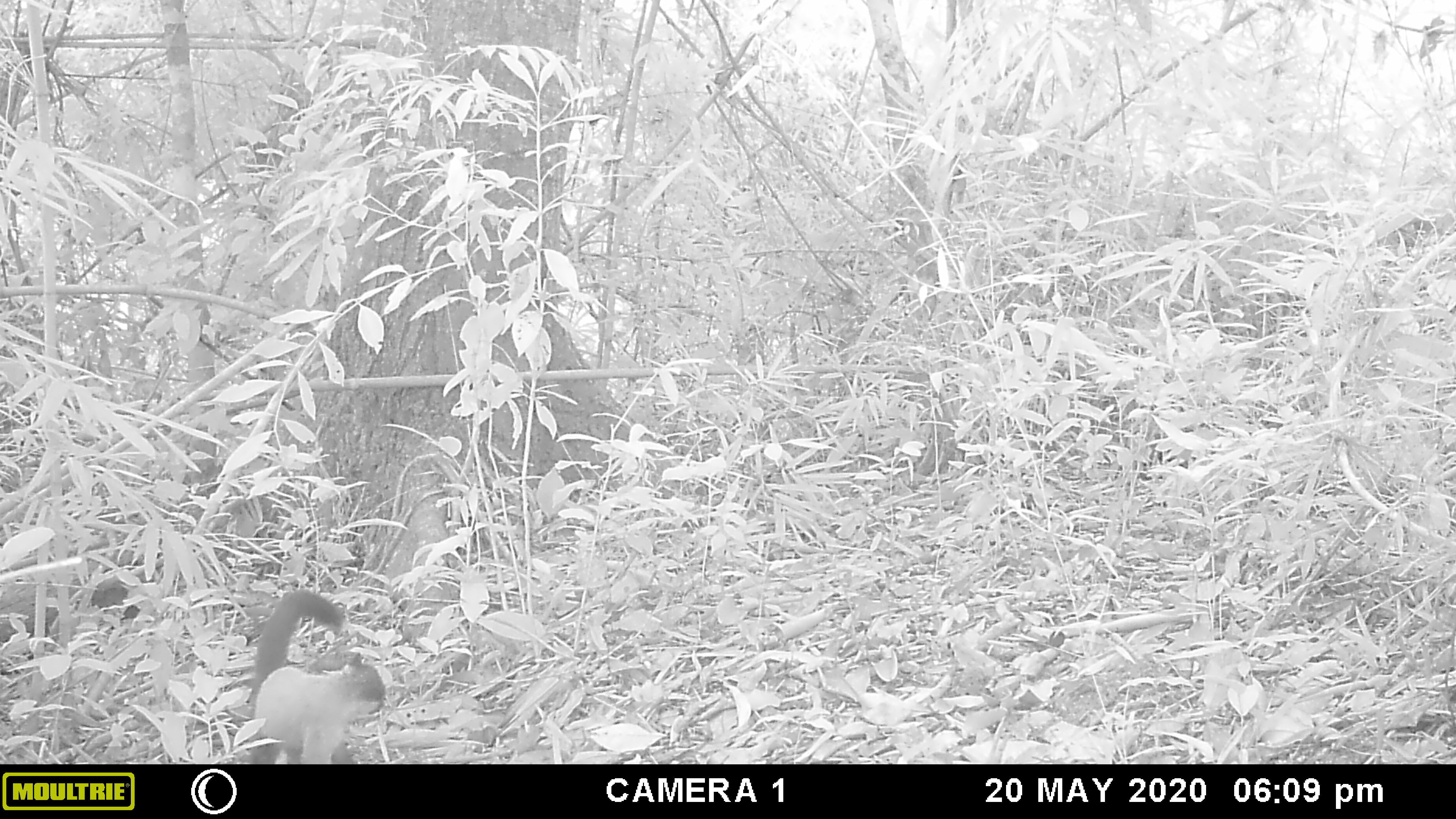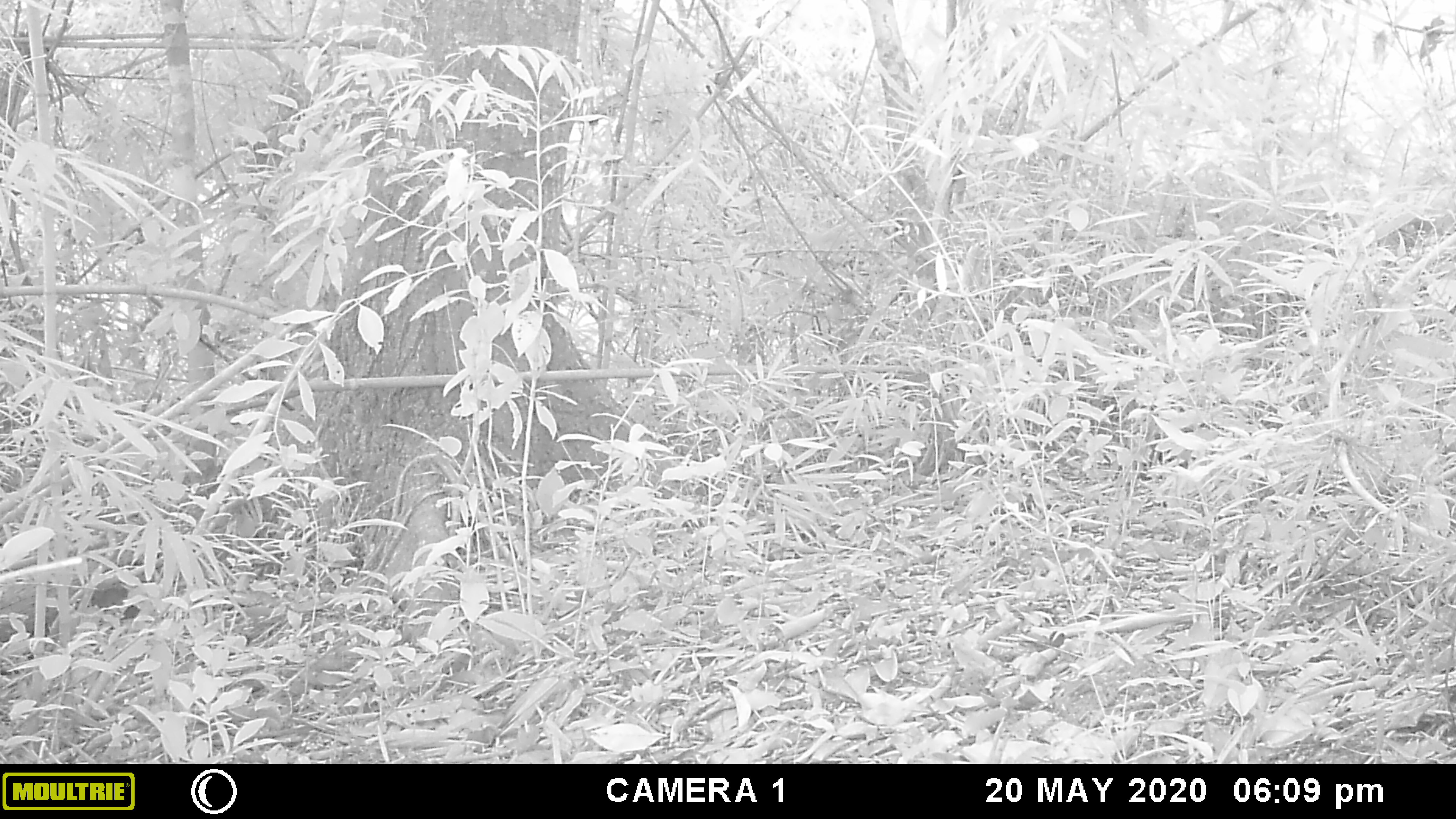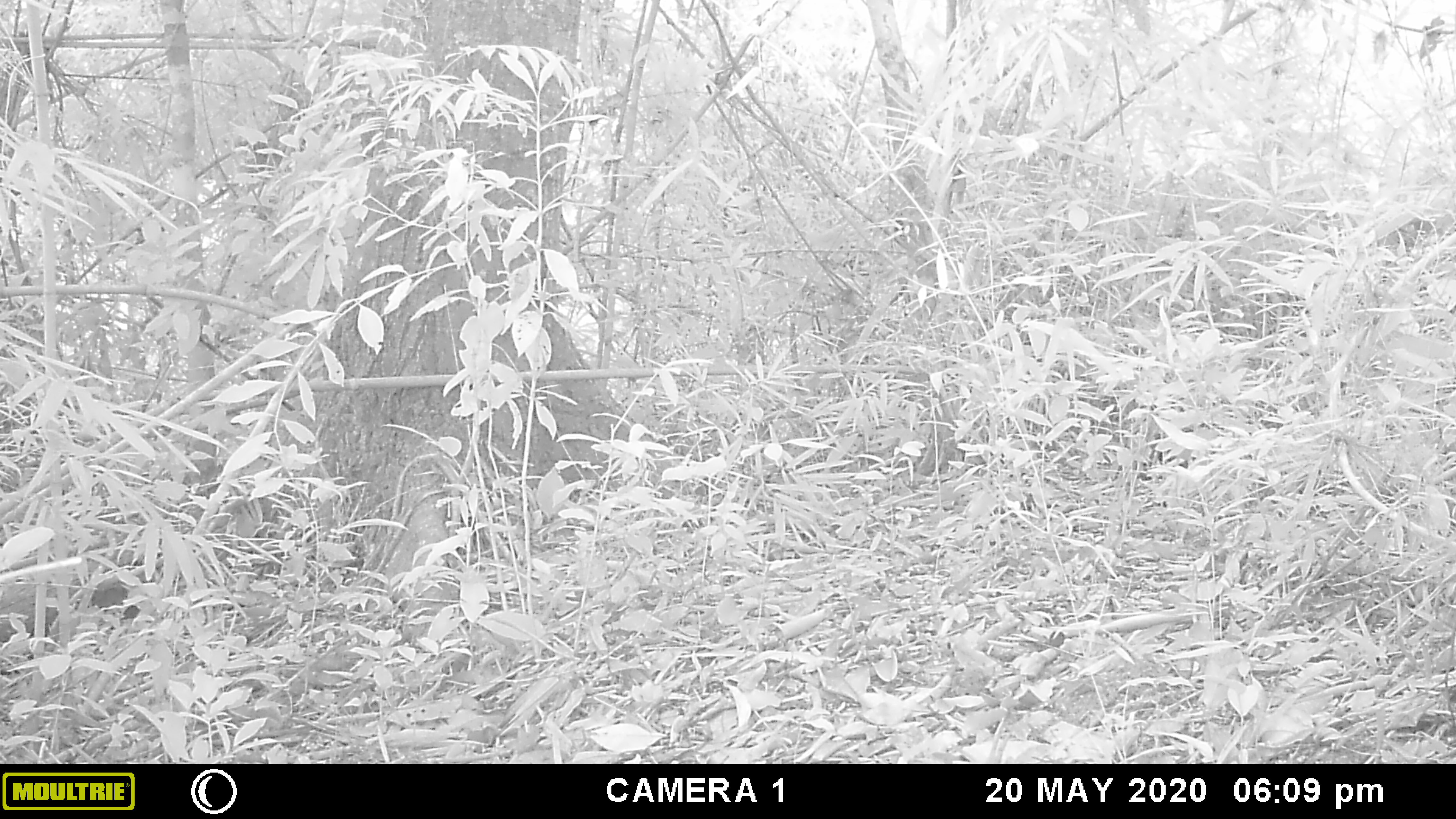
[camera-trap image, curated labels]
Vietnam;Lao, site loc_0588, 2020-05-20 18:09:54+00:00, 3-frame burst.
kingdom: Animalia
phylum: Chordata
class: Mammalia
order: Carnivora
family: Mustelidae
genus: Martes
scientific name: Martes flavigula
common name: yellow-throated marten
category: yellow throated marten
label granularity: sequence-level